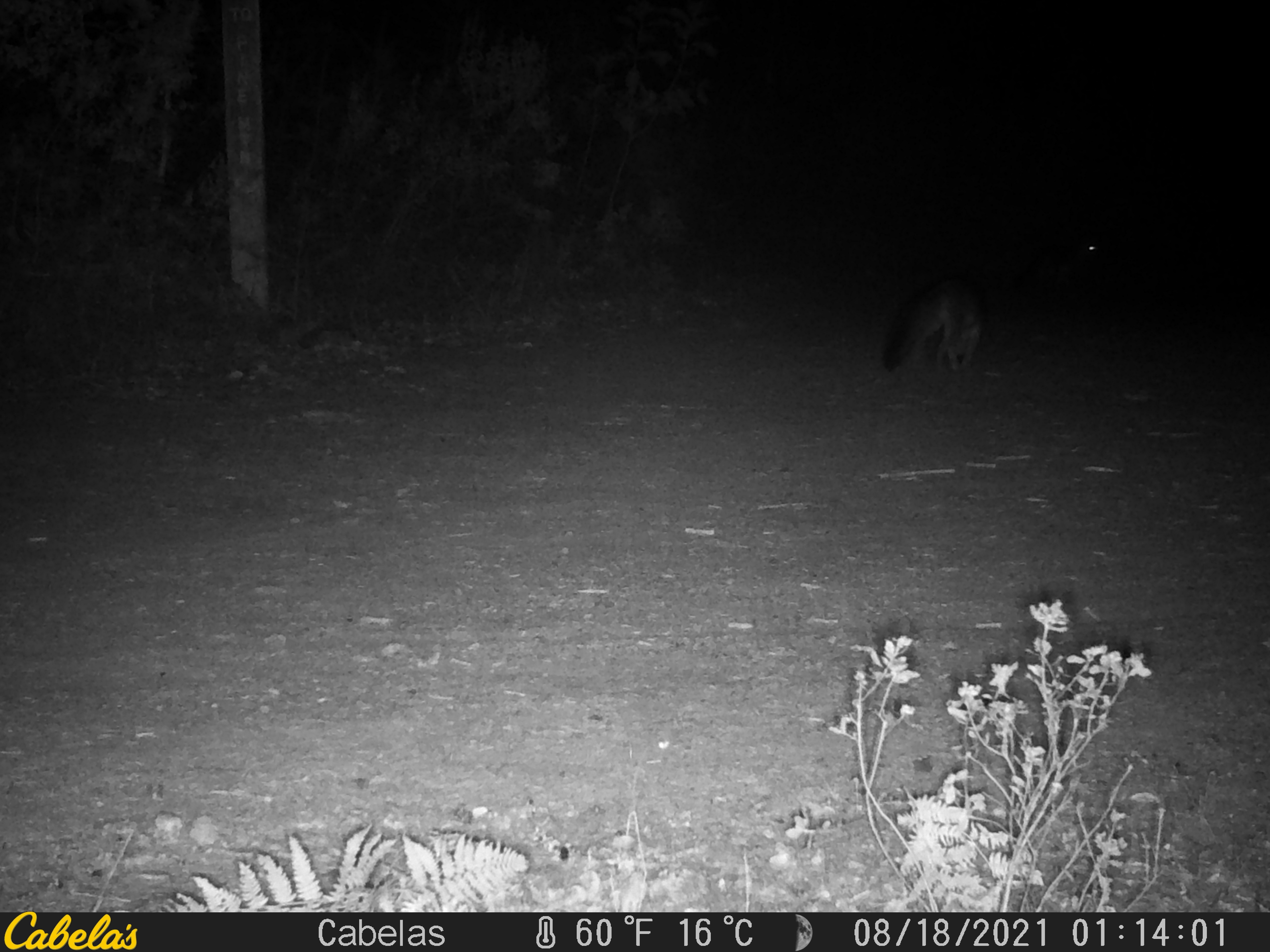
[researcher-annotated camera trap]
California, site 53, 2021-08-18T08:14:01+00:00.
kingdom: Animalia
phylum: Chordata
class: Mammalia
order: Carnivora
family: Canidae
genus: Urocyon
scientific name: Urocyon cinereoargenteus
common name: gray fox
Gray fox (Urocyon cinereoargenteus).